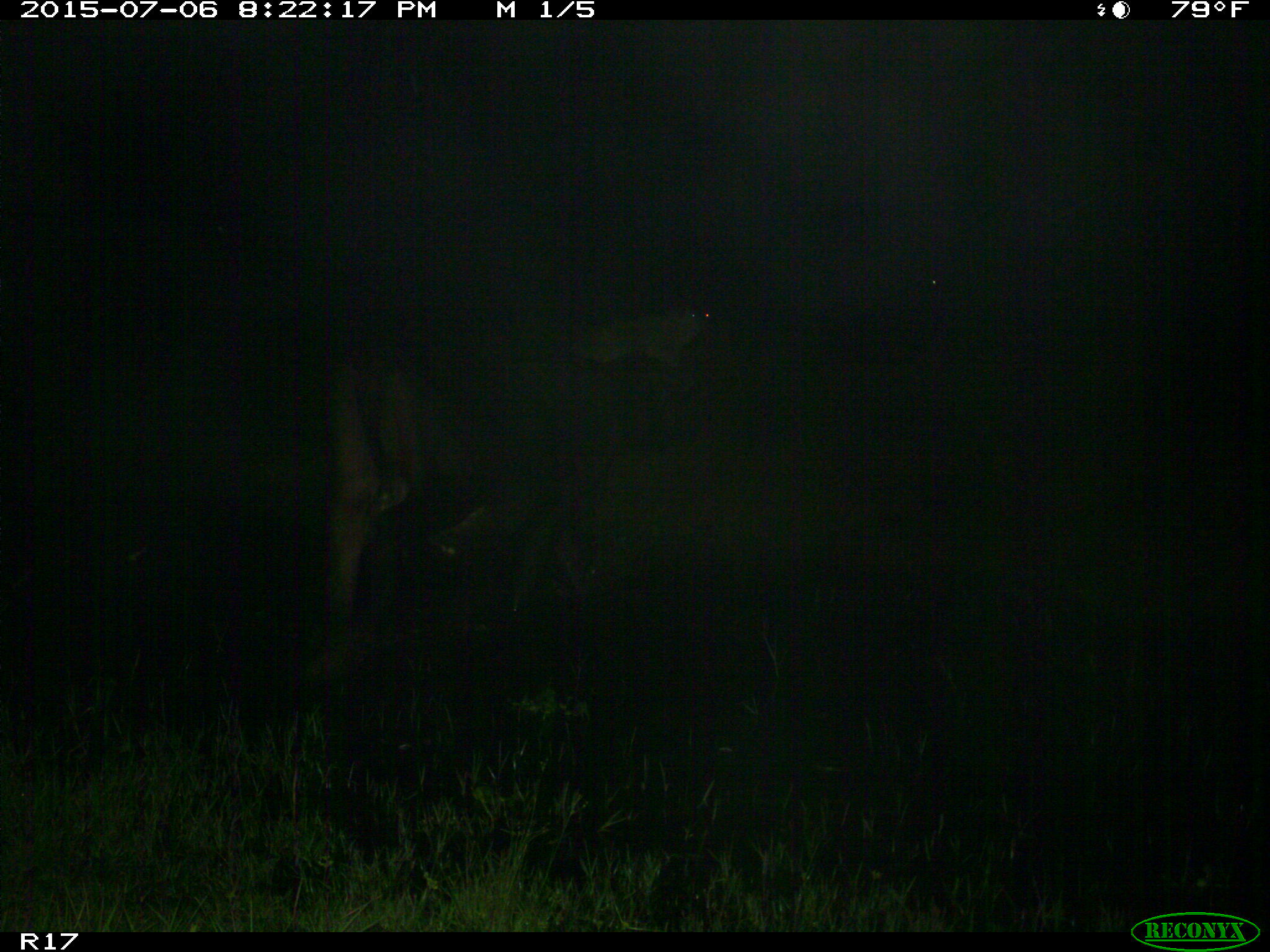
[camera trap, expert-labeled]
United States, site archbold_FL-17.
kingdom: Animalia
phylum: Chordata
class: Mammalia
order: Artiodactyla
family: Bovidae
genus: Bos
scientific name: Bos taurus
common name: domestic cow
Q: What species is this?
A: Bos taurus (domestic cow).